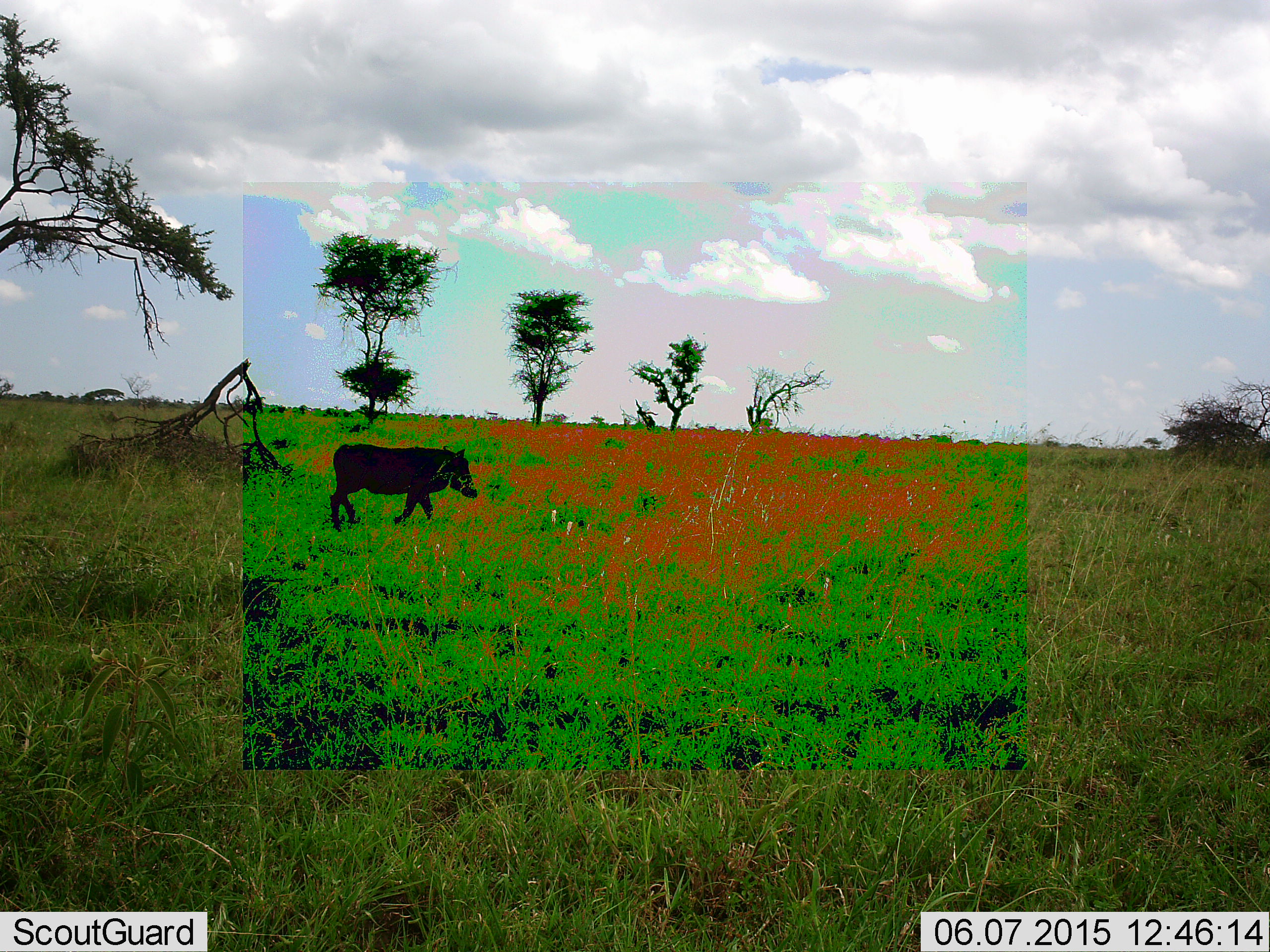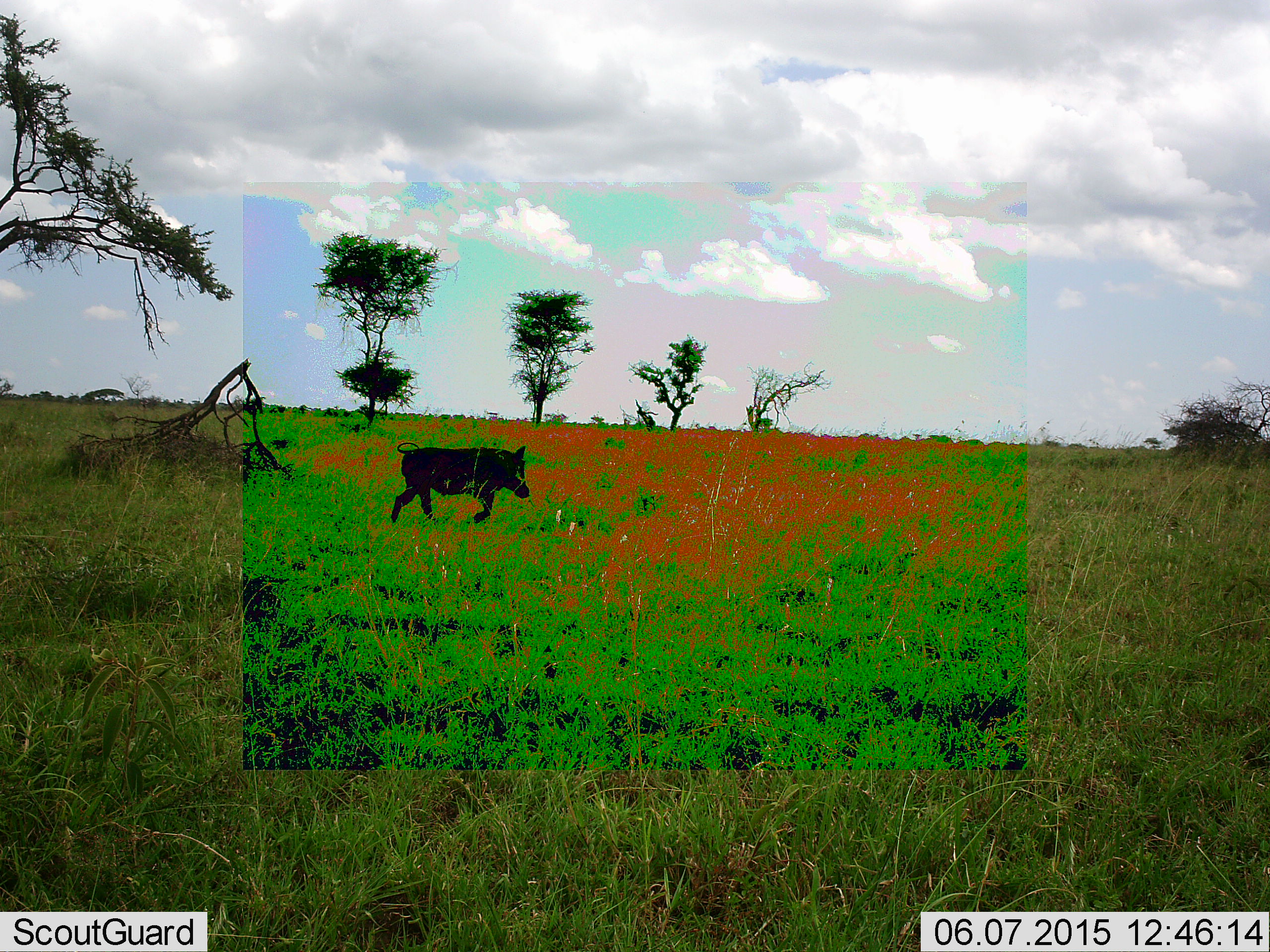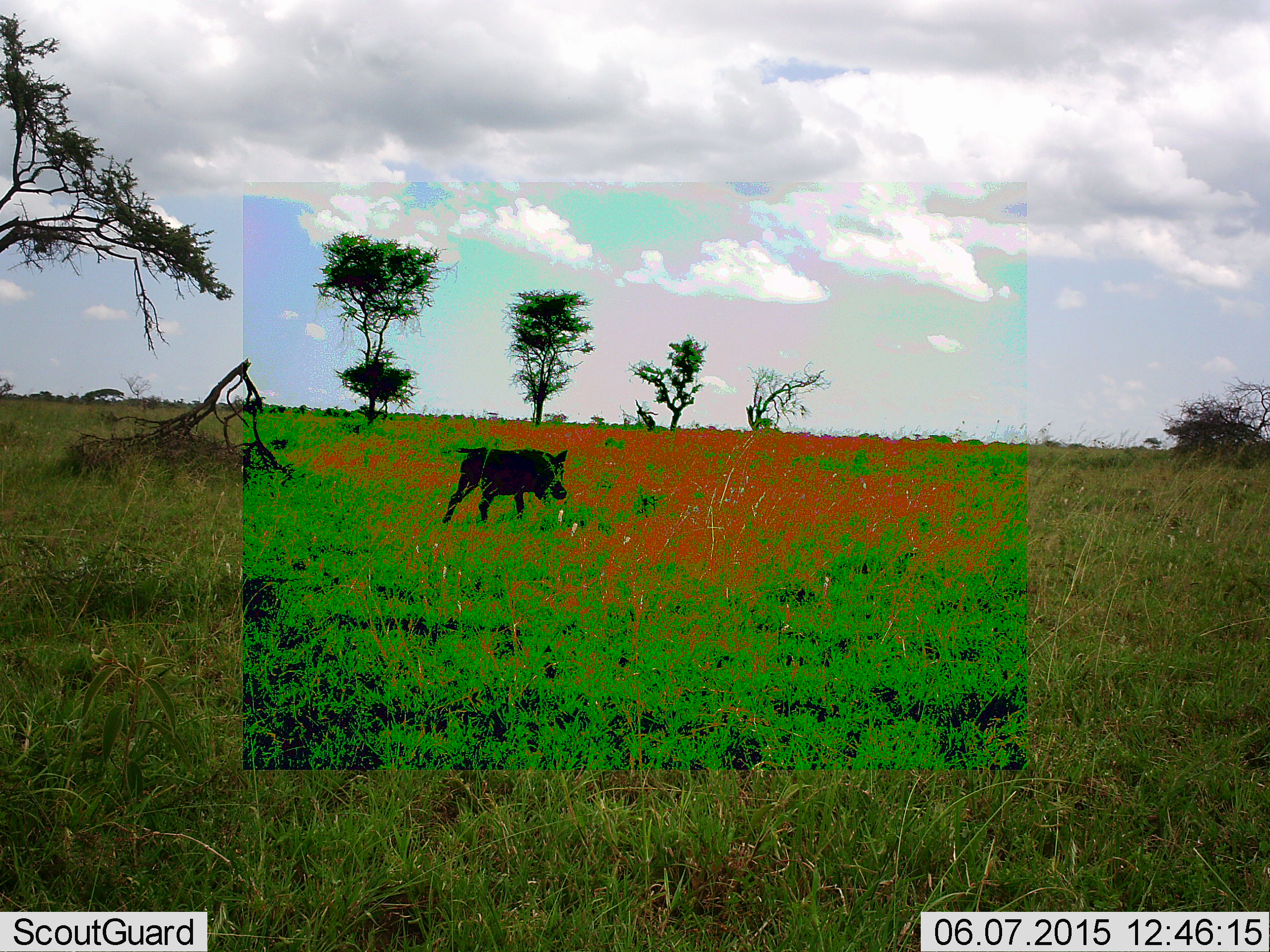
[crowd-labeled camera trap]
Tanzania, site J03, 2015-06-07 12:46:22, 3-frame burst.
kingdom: Animalia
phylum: Chordata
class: Mammalia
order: Artiodactyla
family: Suidae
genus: Phacochoerus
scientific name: Phacochoerus africanus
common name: warthog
Warthog (Phacochoerus africanus), count 1. Behavior (volunteer vote fractions): standing 0%, resting 0%, moving 100%, interacting 0%. Young present (vote fraction): 0%. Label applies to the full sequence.